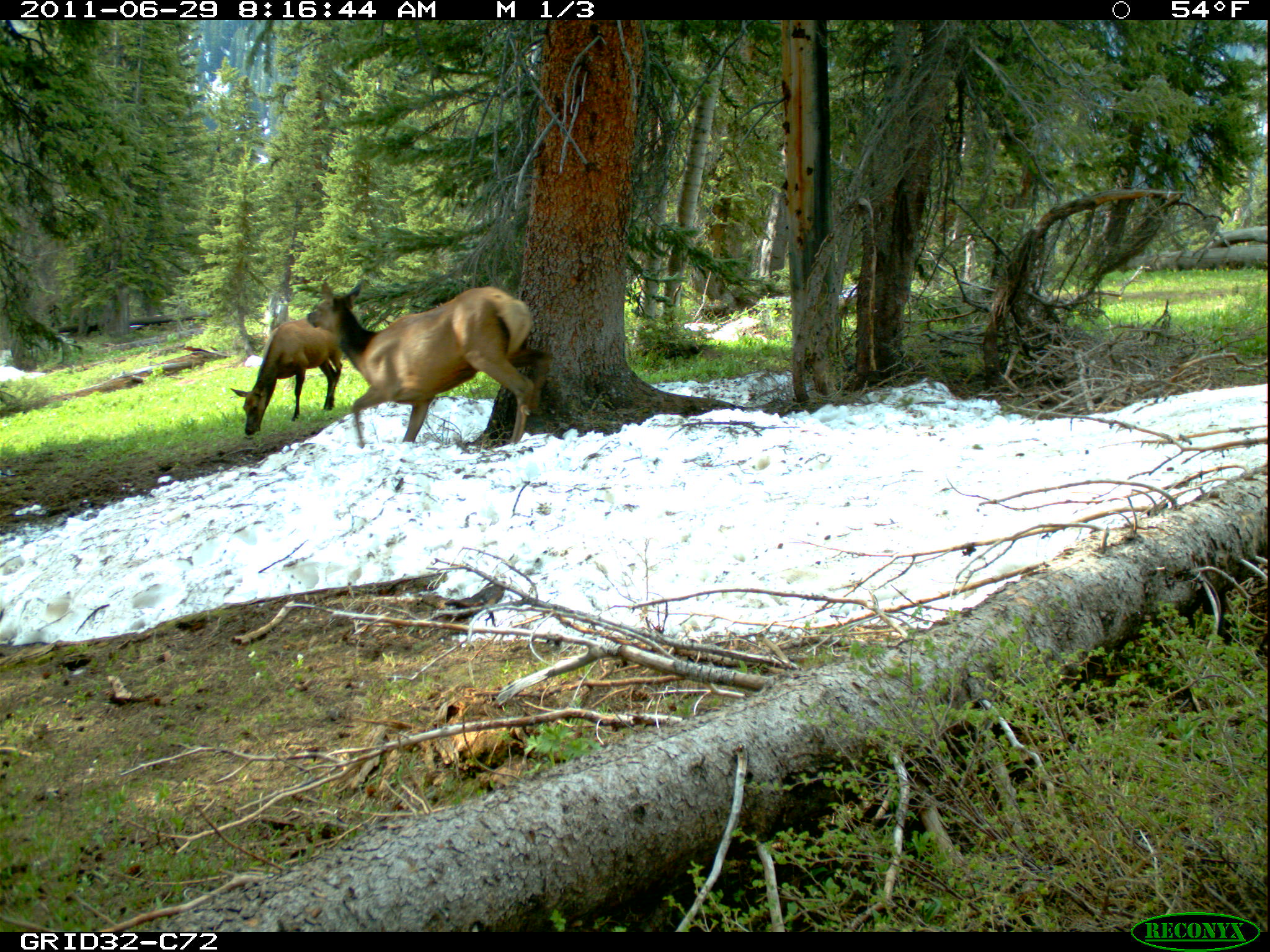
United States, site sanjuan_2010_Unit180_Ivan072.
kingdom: Animalia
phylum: Chordata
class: Mammalia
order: Artiodactyla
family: Cervidae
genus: Cervus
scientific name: Cervus elaphus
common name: red deer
Cervus elaphus (red deer).